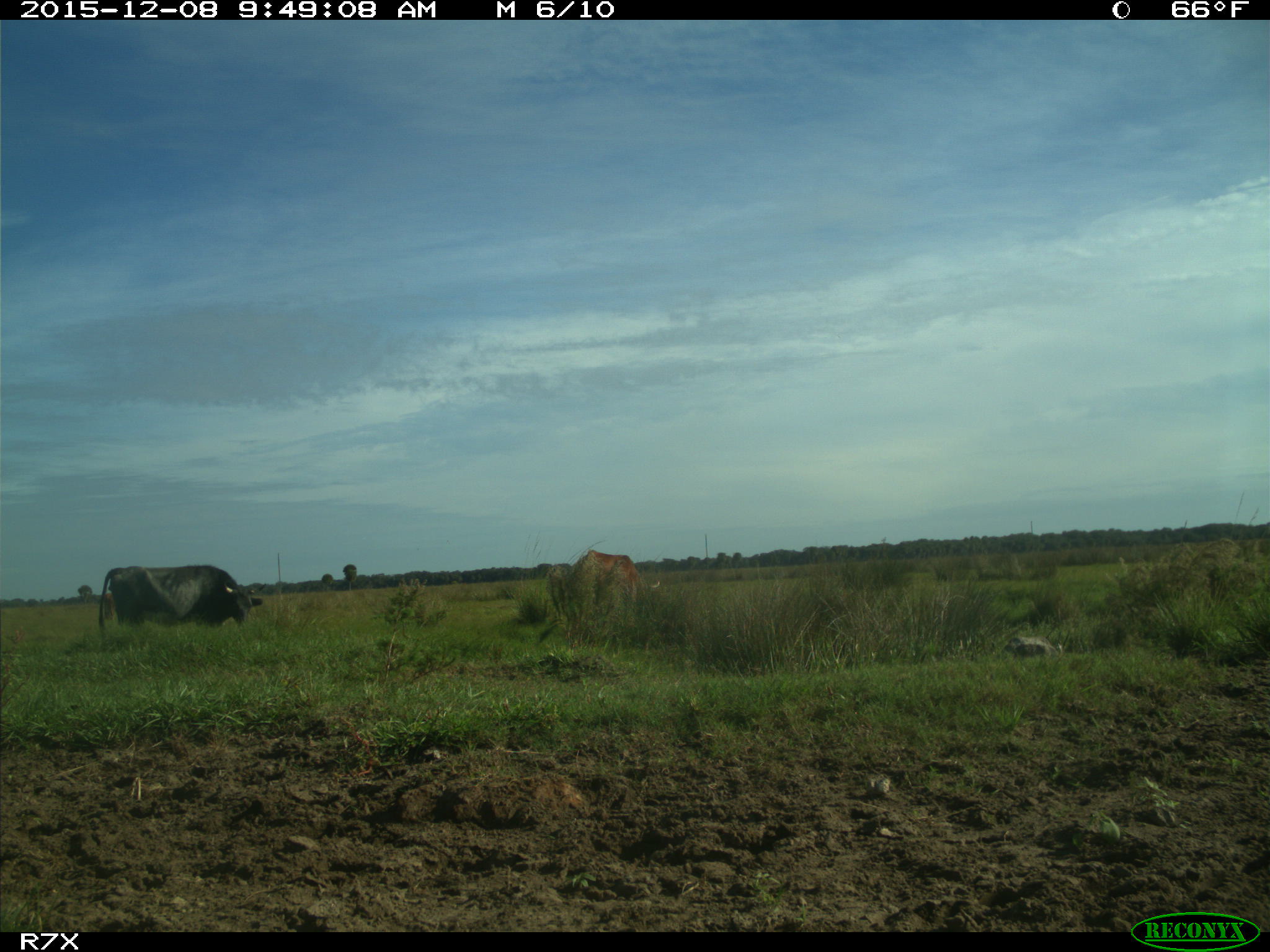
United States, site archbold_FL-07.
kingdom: Animalia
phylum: Chordata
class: Mammalia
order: Artiodactyla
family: Bovidae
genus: Bos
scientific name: Bos taurus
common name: domestic cow